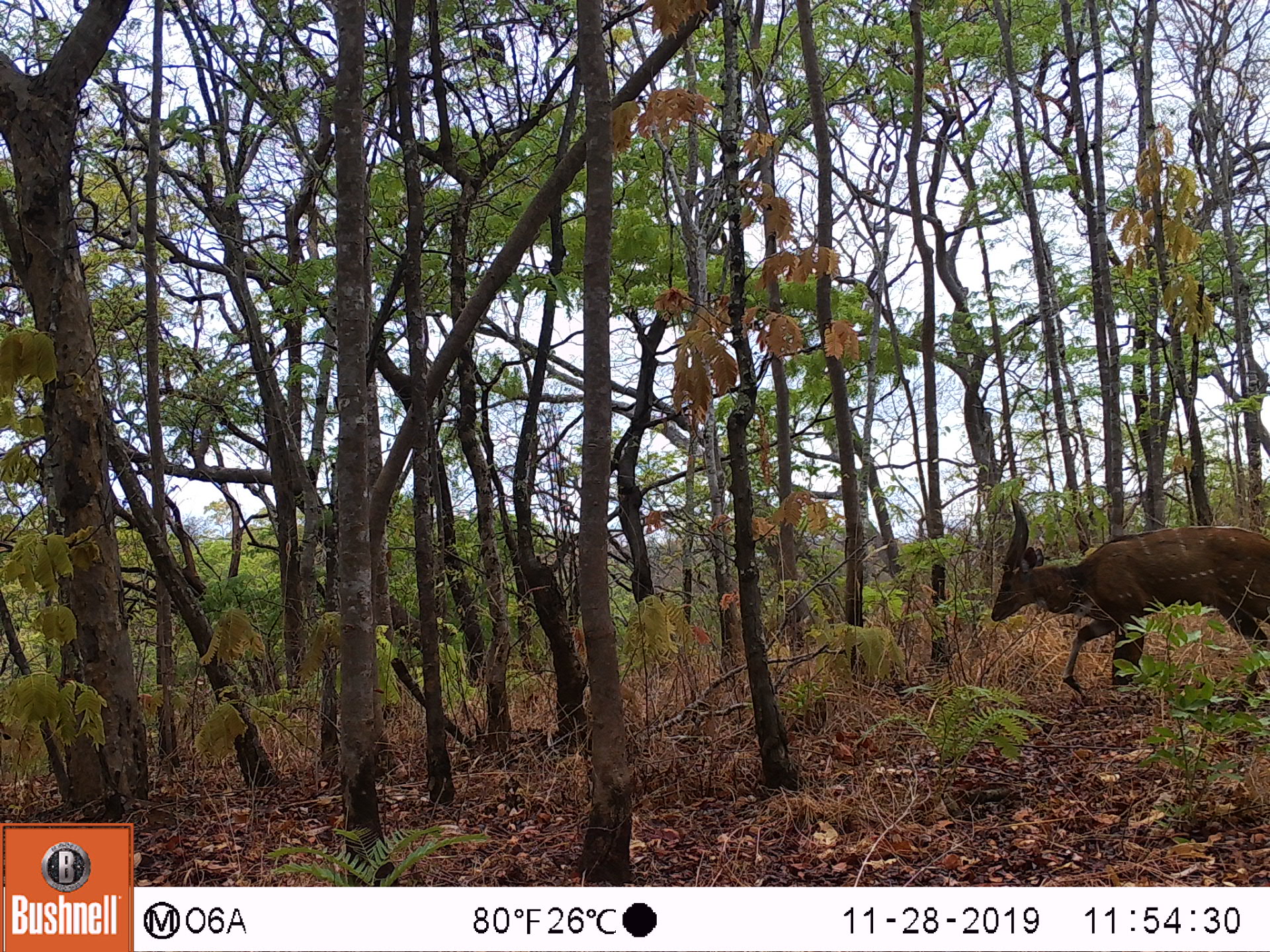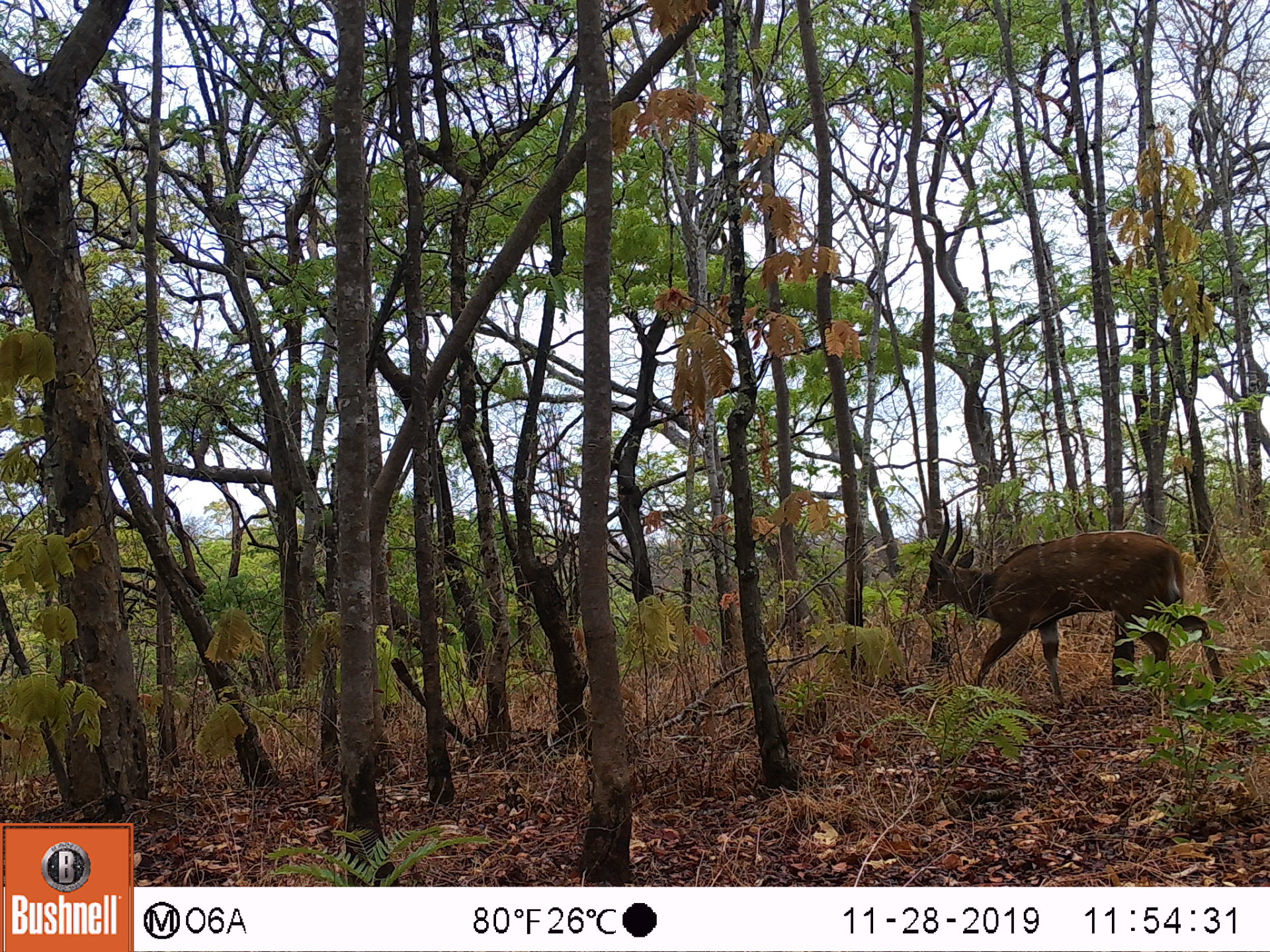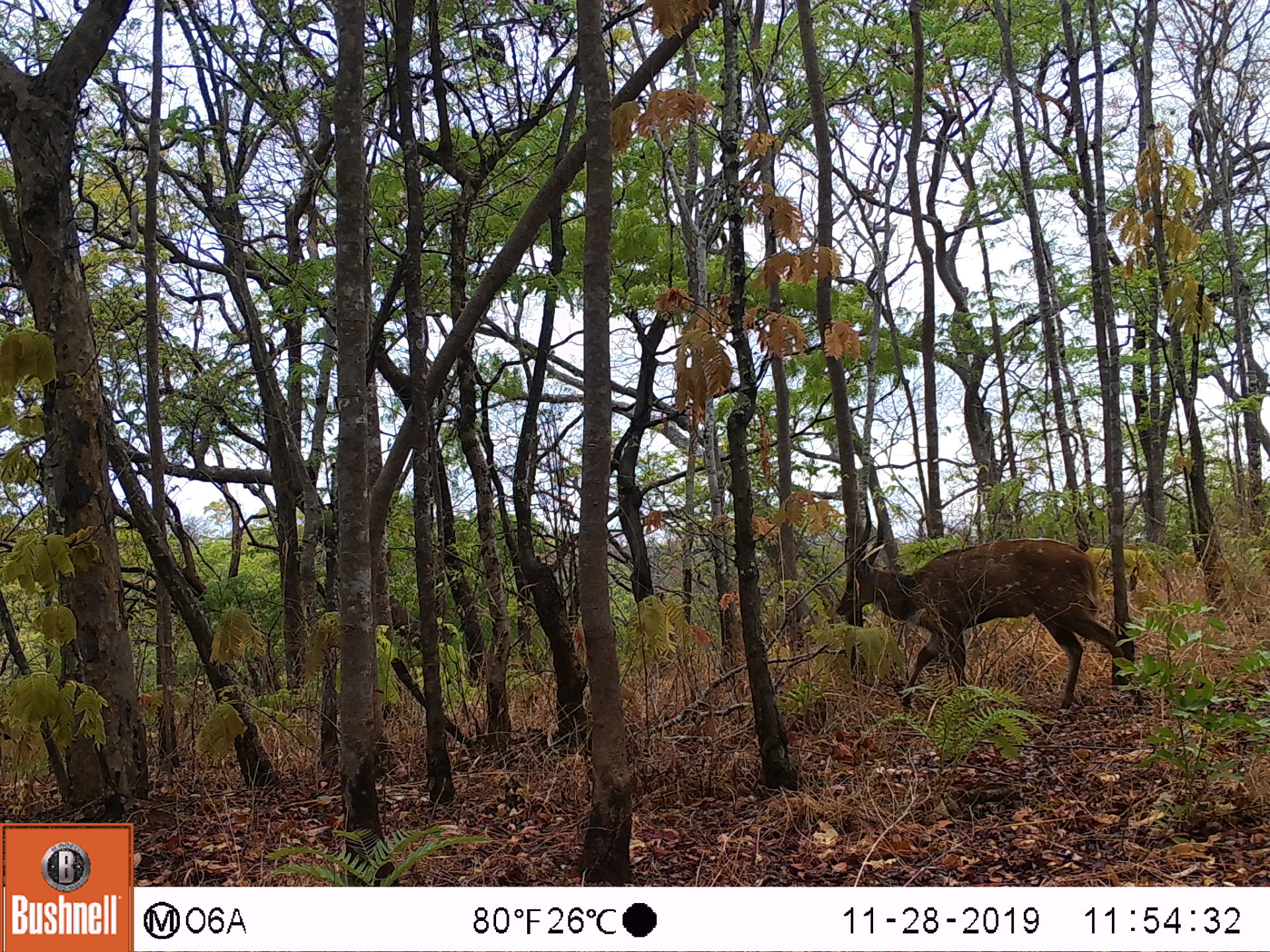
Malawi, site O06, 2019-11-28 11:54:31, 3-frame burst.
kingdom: Animalia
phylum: Chordata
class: Mammalia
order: Artiodactyla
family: Bovidae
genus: Tragelaphus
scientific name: Tragelaphus sylvaticus sylvaticus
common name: cape bushbuck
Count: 1.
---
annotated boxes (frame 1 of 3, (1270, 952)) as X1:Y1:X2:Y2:
cape bushbuck: 985:492:1269:721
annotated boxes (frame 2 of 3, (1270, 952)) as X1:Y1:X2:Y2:
cape bushbuck: 906:497:1240:710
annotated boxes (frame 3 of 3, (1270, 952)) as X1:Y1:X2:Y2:
cape bushbuck: 827:495:1147:715